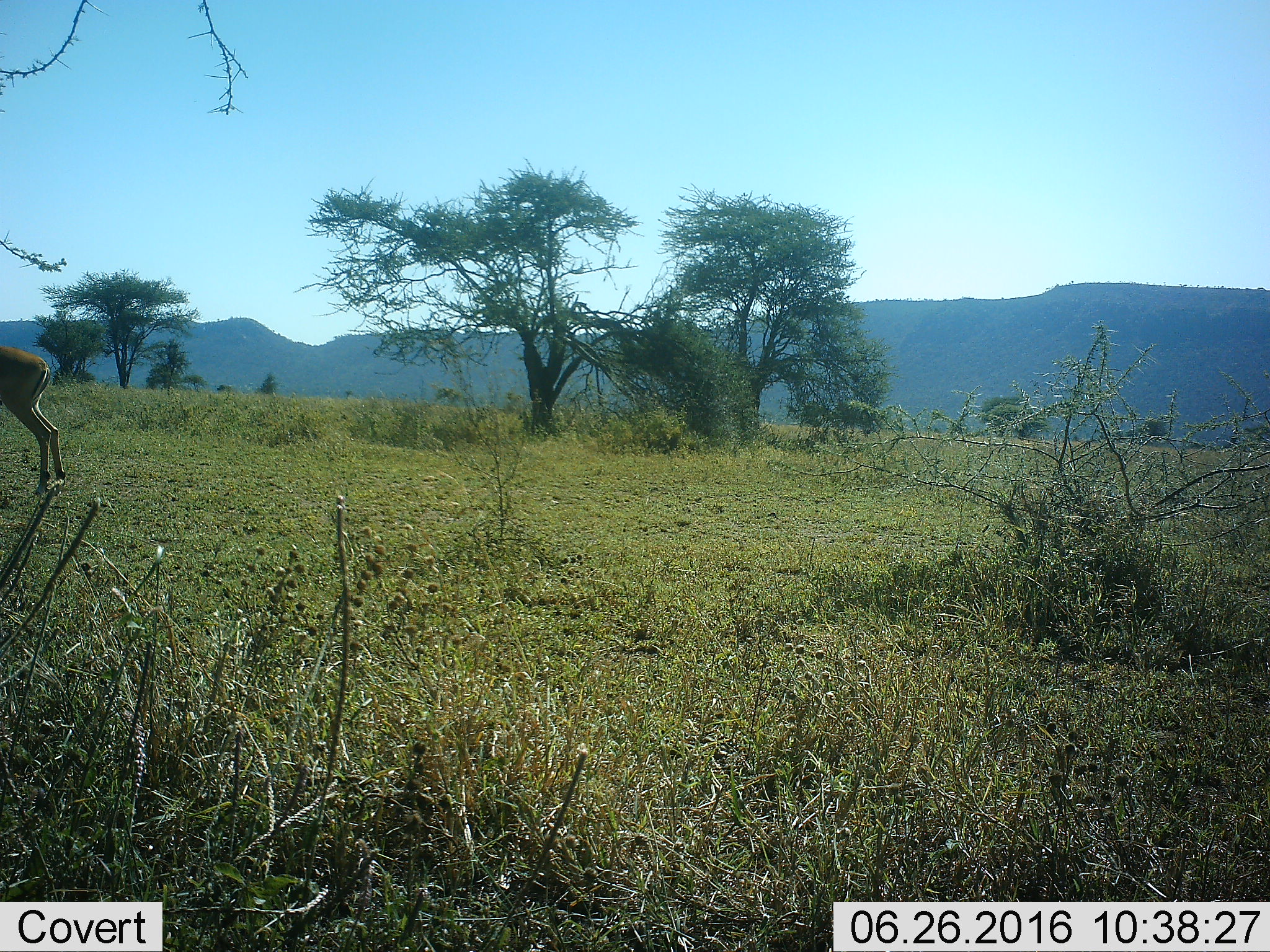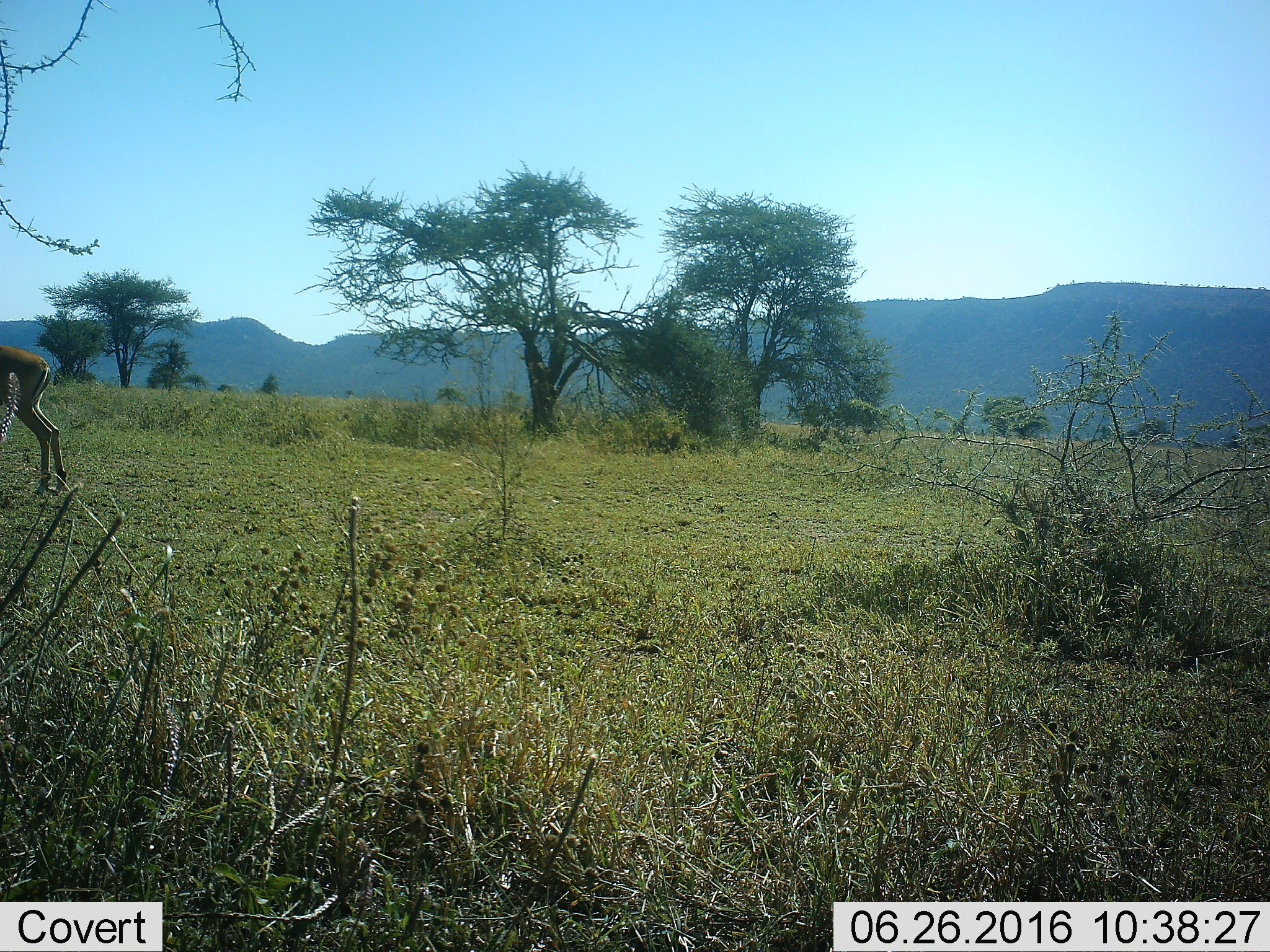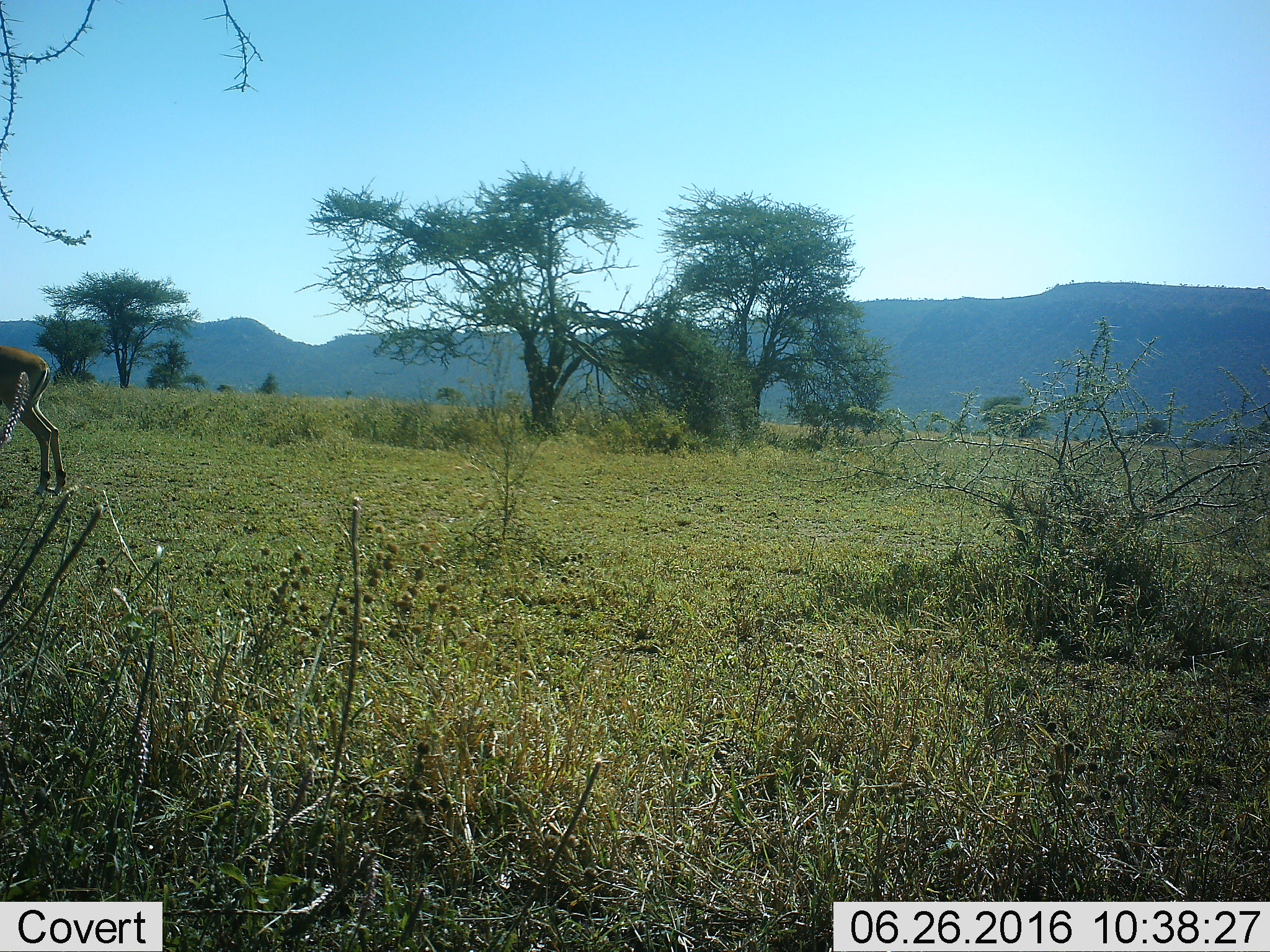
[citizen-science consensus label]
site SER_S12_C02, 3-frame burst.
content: unidentified animal